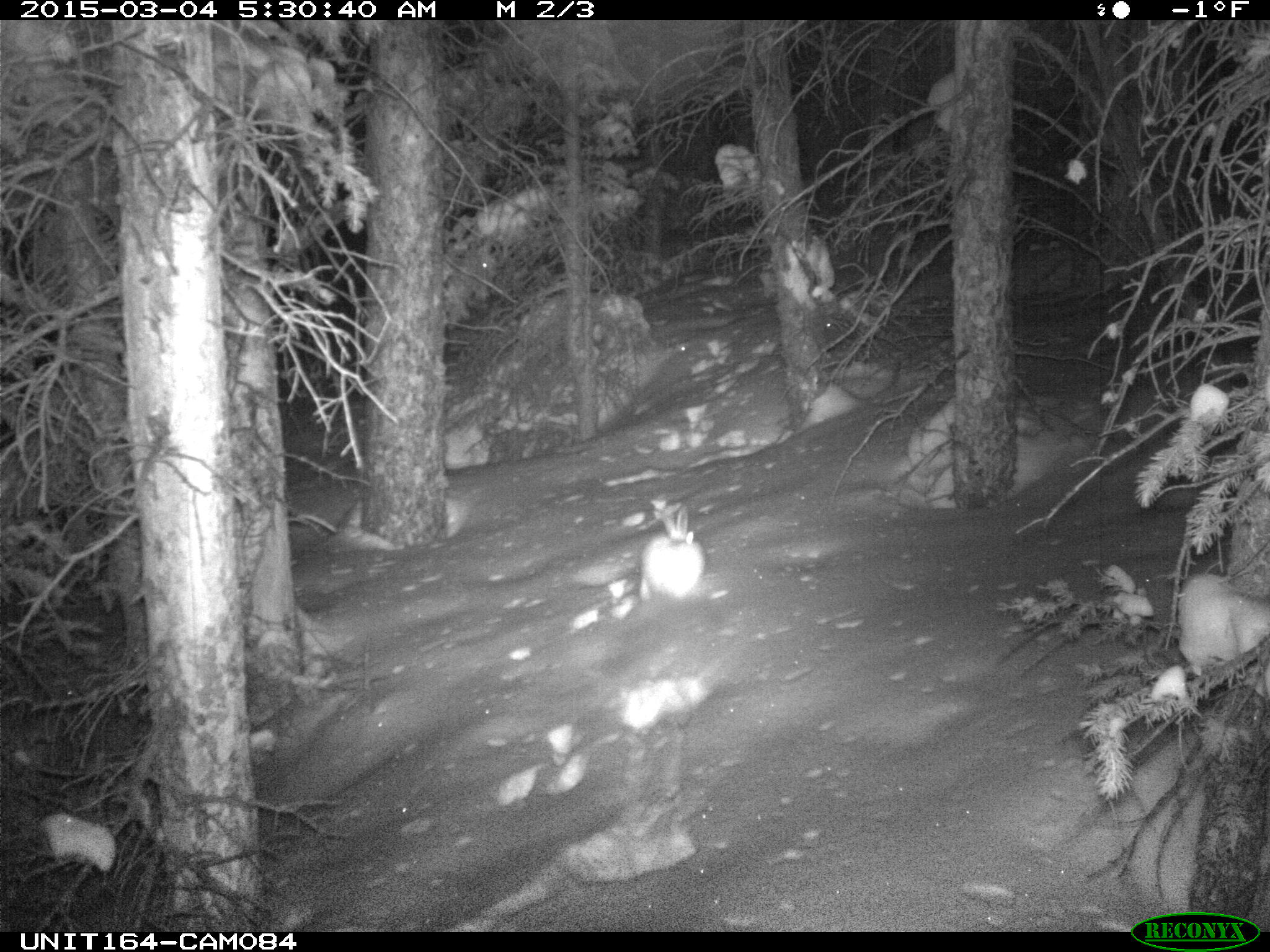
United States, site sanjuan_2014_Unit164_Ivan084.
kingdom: Animalia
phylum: Chordata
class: Mammalia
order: Lagomorpha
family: Leporidae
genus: Lepus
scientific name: Lepus americanus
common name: snowshoe hare